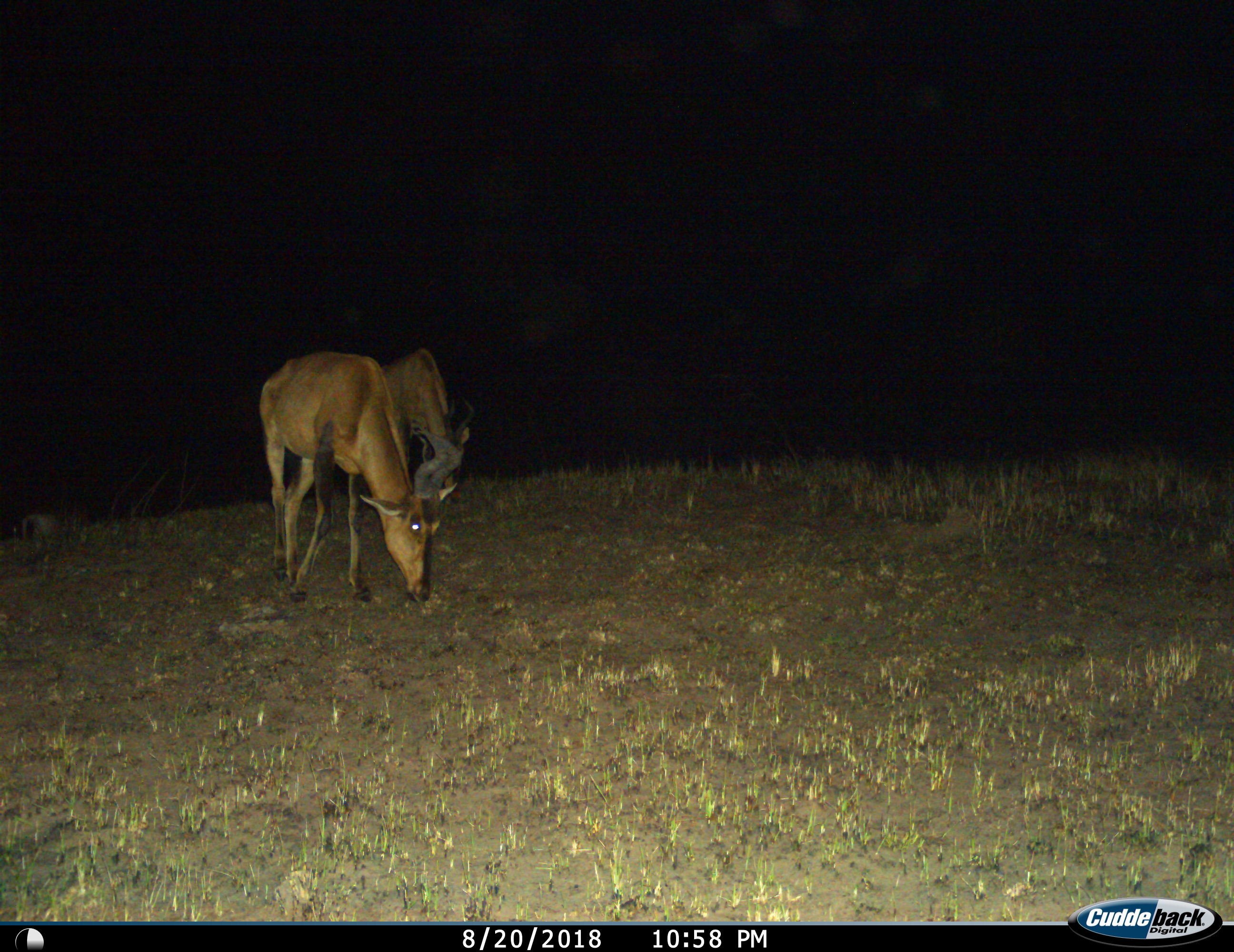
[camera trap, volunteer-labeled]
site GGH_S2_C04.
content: unidentified animal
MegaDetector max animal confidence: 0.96